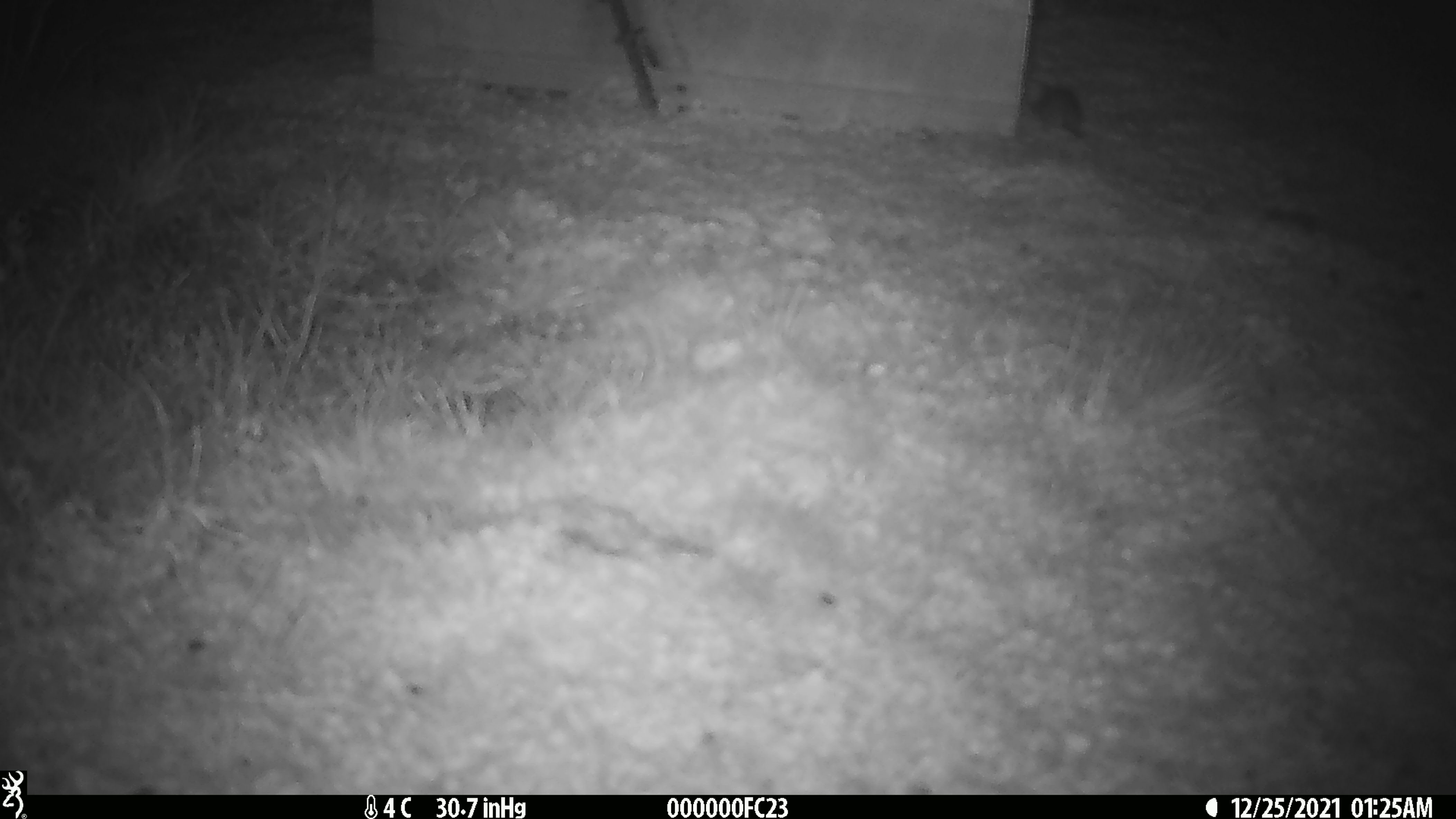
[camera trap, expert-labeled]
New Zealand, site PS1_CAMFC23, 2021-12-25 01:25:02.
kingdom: Animalia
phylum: Chordata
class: Mammalia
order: Rodentia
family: Muridae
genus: Mus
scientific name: Mus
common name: mouse